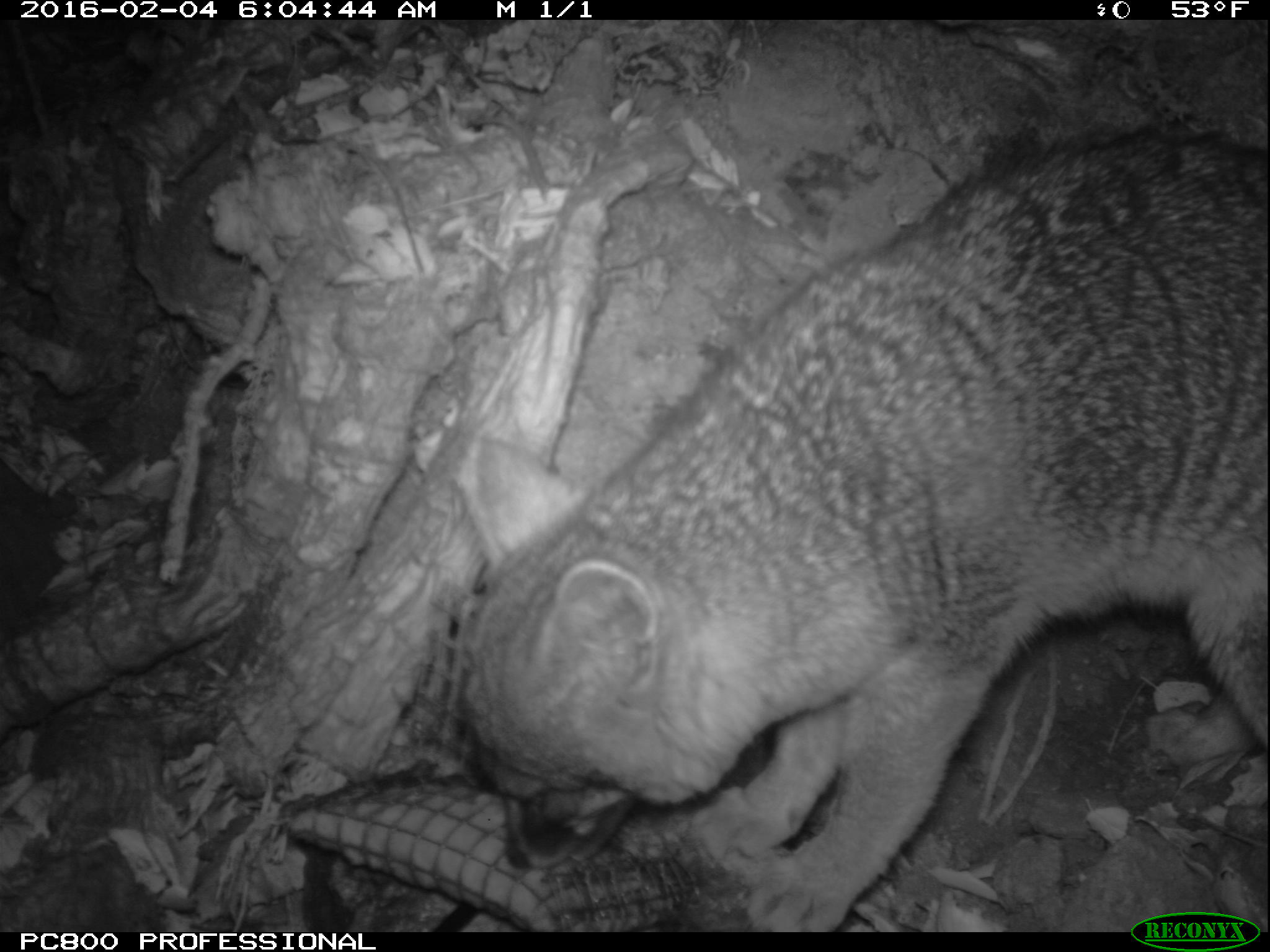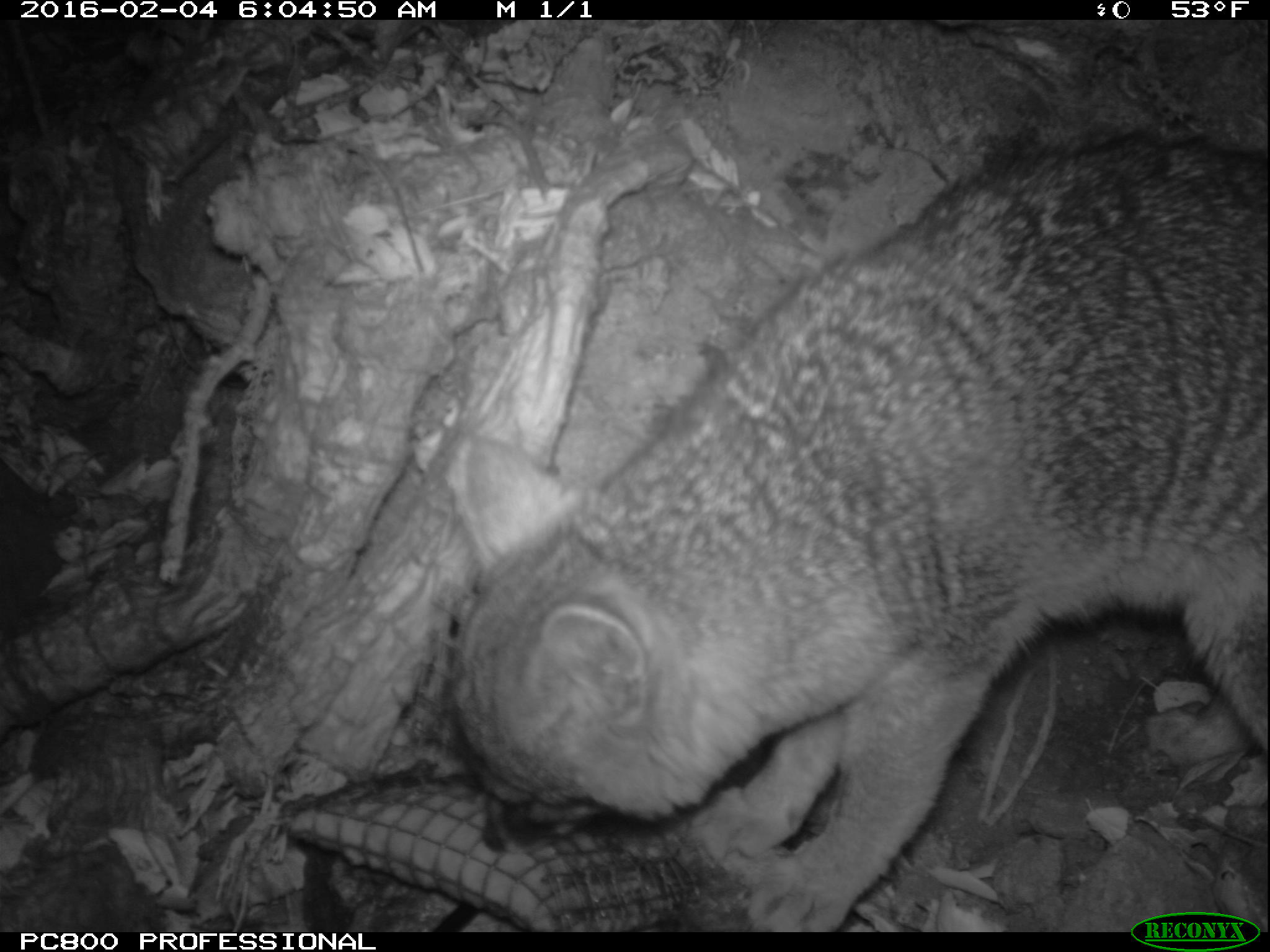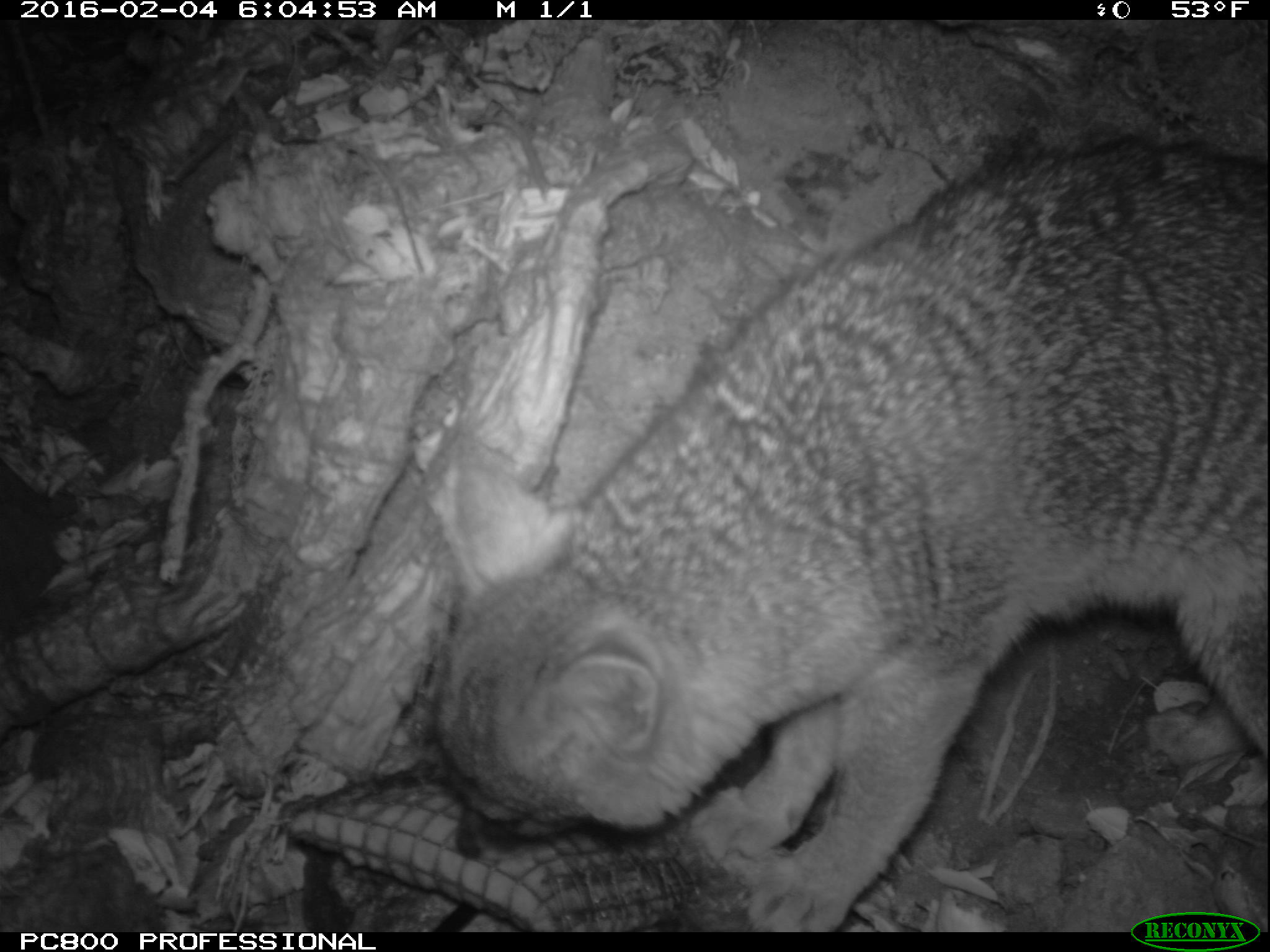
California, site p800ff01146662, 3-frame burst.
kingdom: Animalia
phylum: Chordata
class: Mammalia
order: Carnivora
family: Canidae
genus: Urocyon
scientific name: Urocyon littoralis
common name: island fox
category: fox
Fox (island fox) (Urocyon littoralis).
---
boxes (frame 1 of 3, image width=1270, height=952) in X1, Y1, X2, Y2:
fox: 458, 131, 1269, 933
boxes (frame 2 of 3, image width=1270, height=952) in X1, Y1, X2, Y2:
fox: 455, 132, 1268, 932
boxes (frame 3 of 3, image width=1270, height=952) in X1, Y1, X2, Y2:
fox: 431, 133, 1268, 932